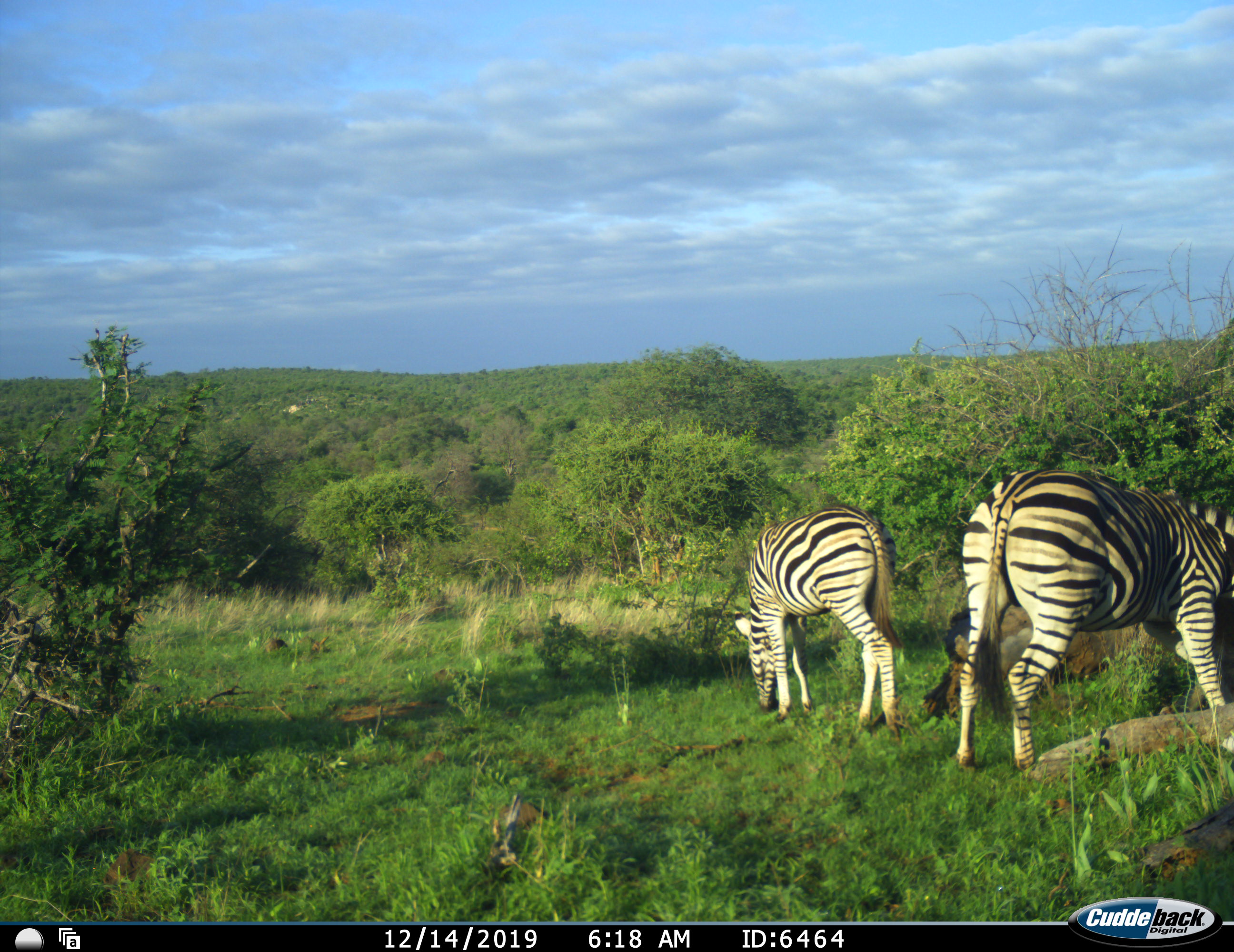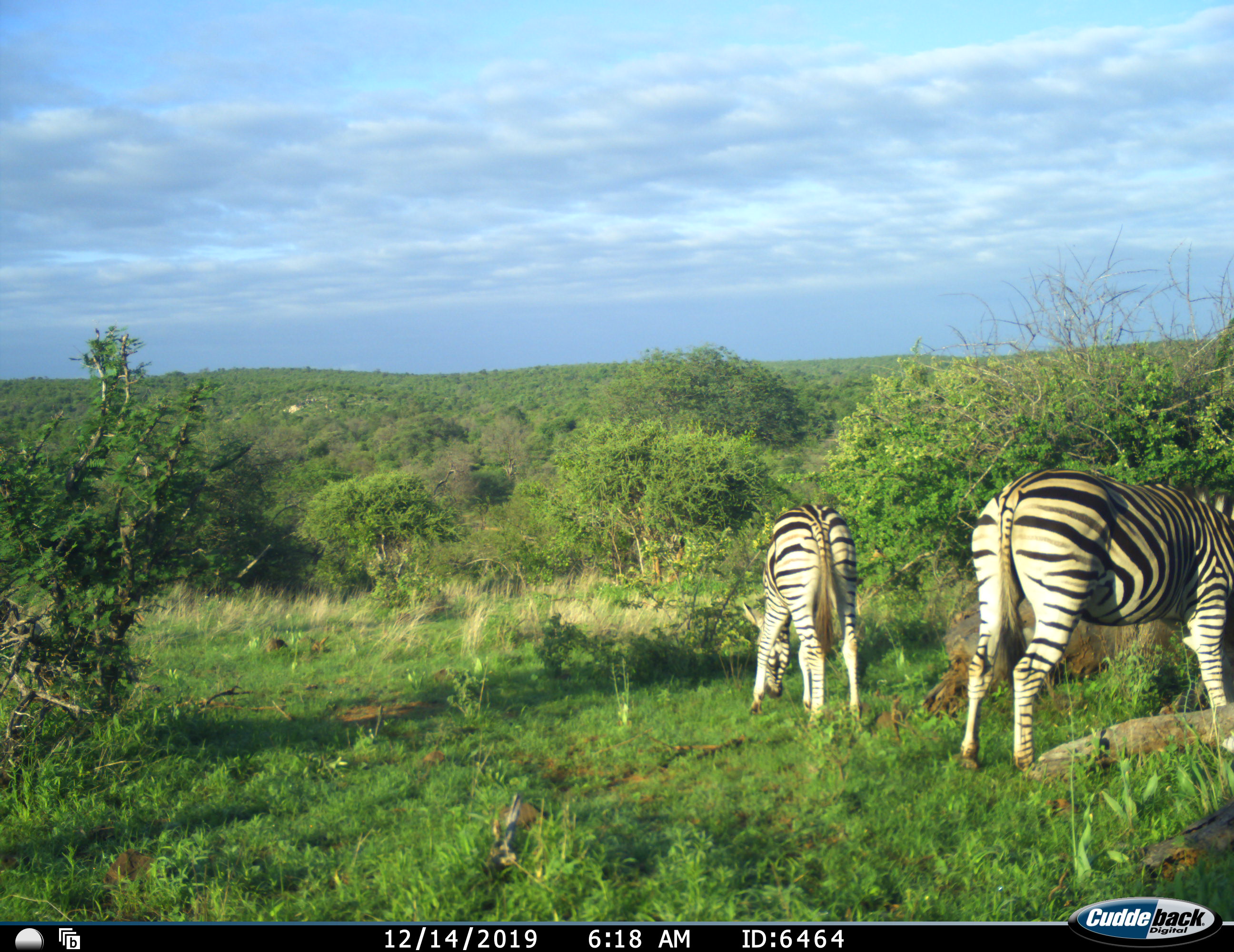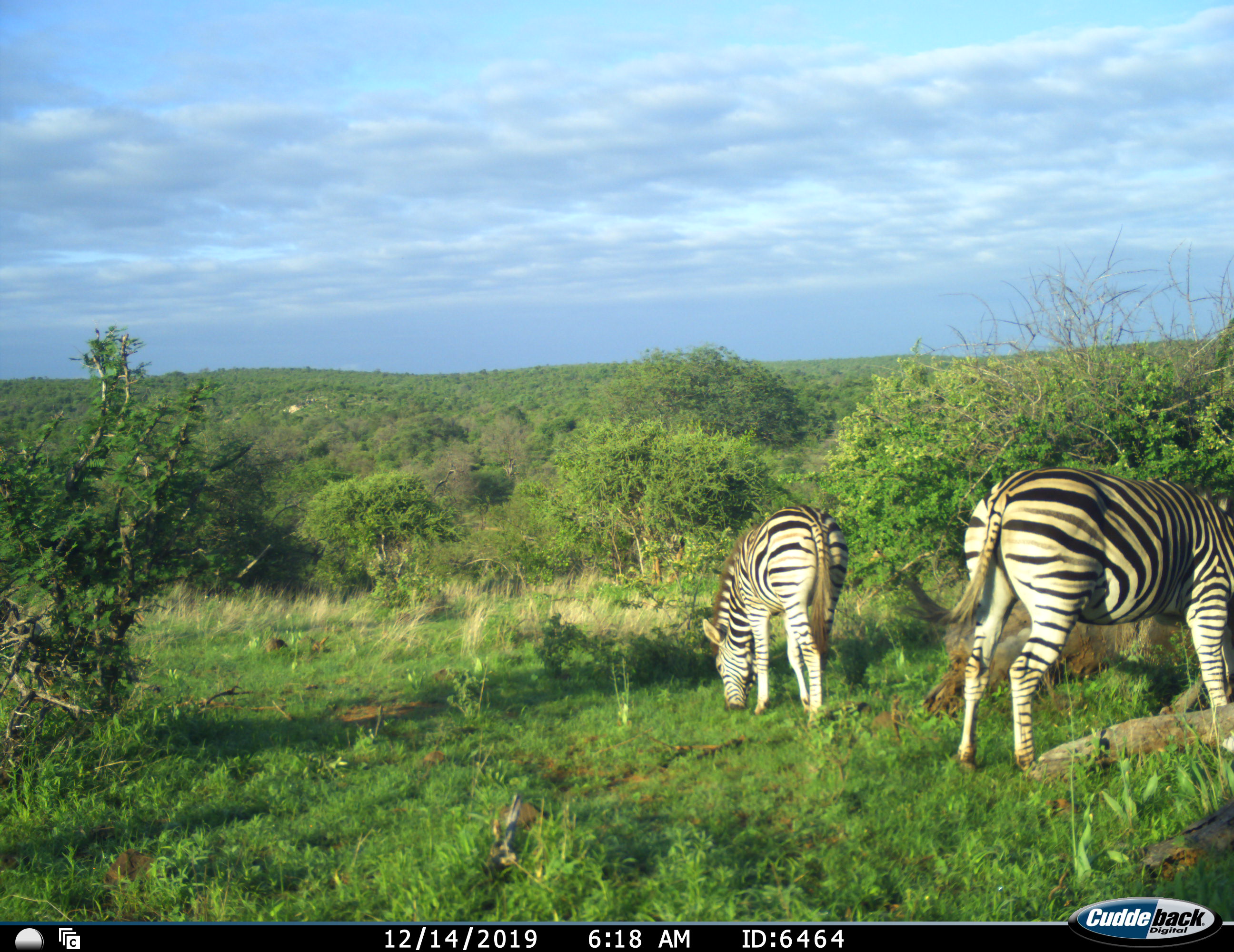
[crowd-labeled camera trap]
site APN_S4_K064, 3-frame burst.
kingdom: Animalia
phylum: Chordata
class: Mammalia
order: Perissodactyla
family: Equidae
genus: Equus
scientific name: Equus quagga burchellii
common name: burchell's zebra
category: zebraburchells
Zebraburchells (burchell's zebra) (Equus quagga burchellii), count 2. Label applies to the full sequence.